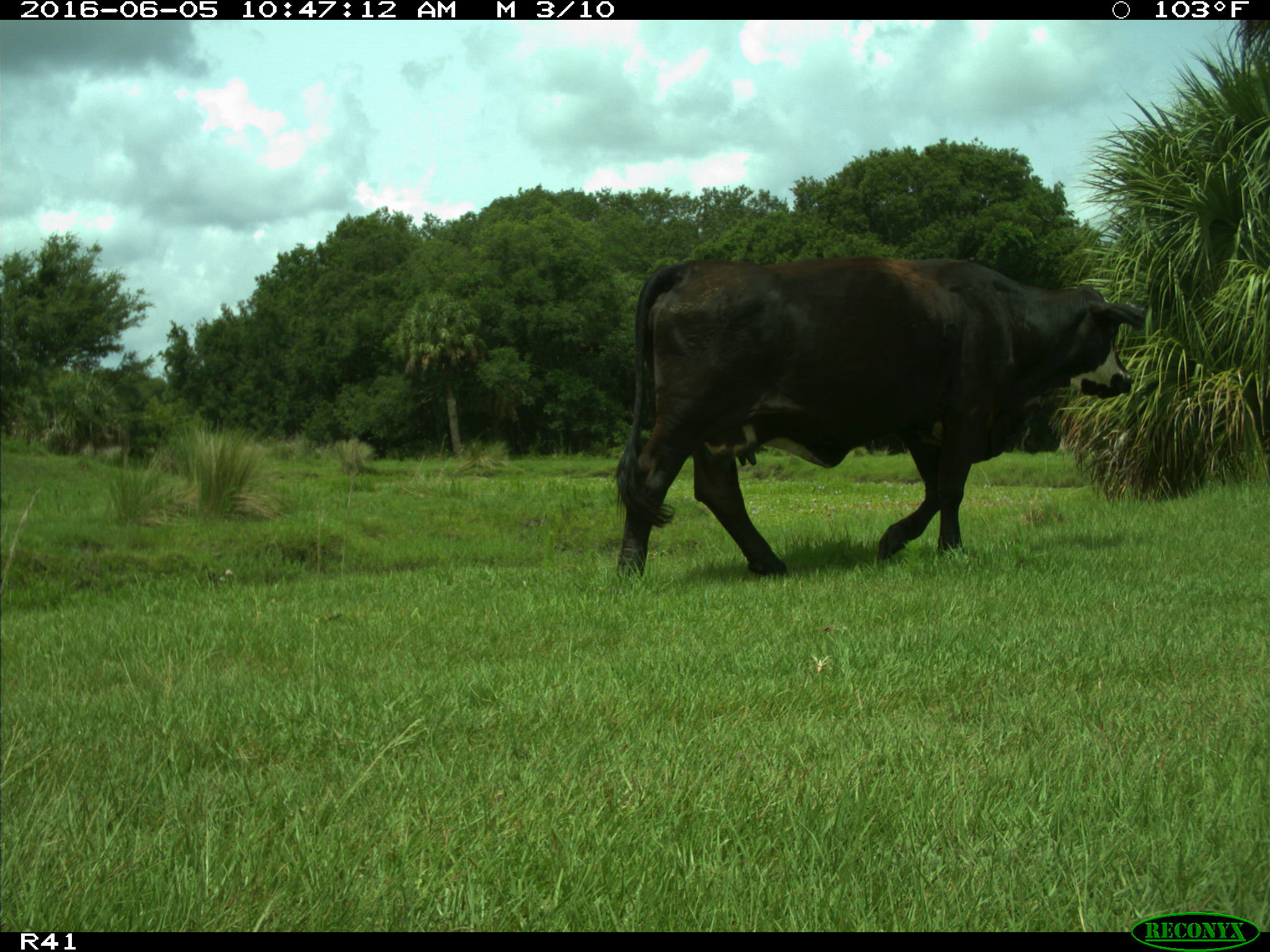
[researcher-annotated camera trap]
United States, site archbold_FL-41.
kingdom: Animalia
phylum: Chordata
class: Mammalia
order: Artiodactyla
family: Bovidae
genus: Bos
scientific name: Bos taurus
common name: domestic cow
Bos taurus (domestic cow).